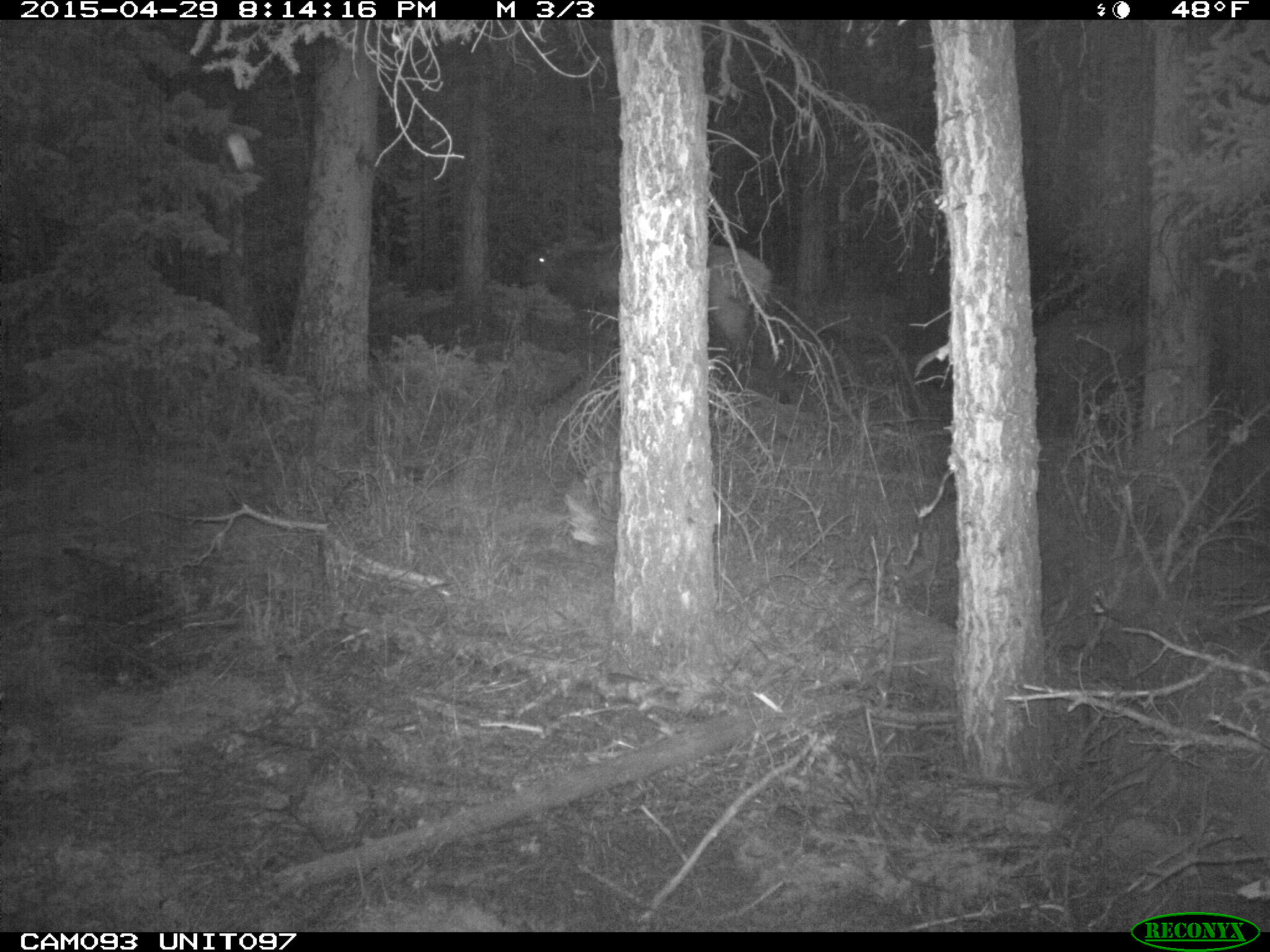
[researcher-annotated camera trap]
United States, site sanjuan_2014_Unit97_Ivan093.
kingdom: Animalia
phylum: Chordata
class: Mammalia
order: Artiodactyla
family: Cervidae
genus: Cervus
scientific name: Cervus elaphus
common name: red deer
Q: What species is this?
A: Cervus elaphus (red deer).